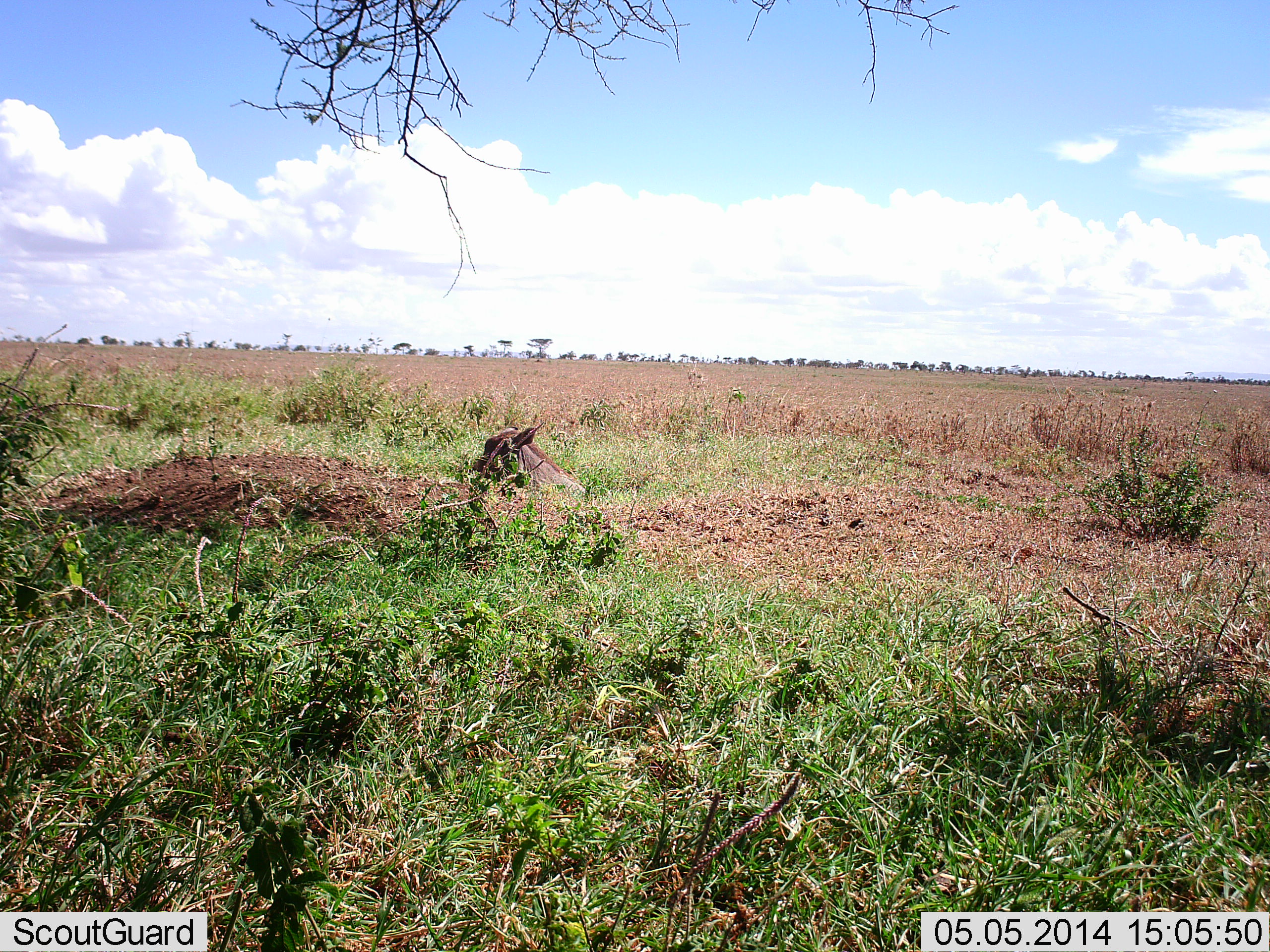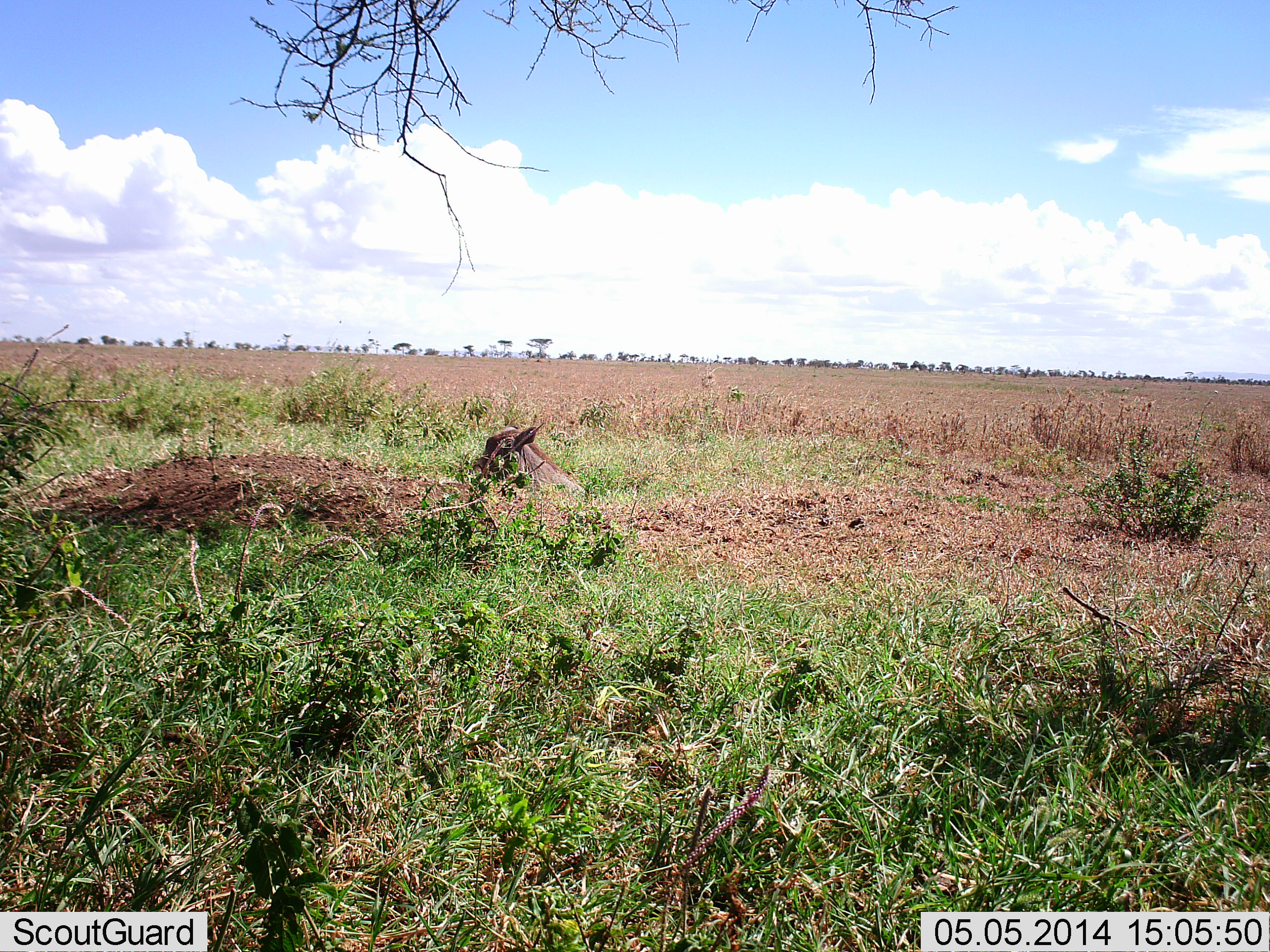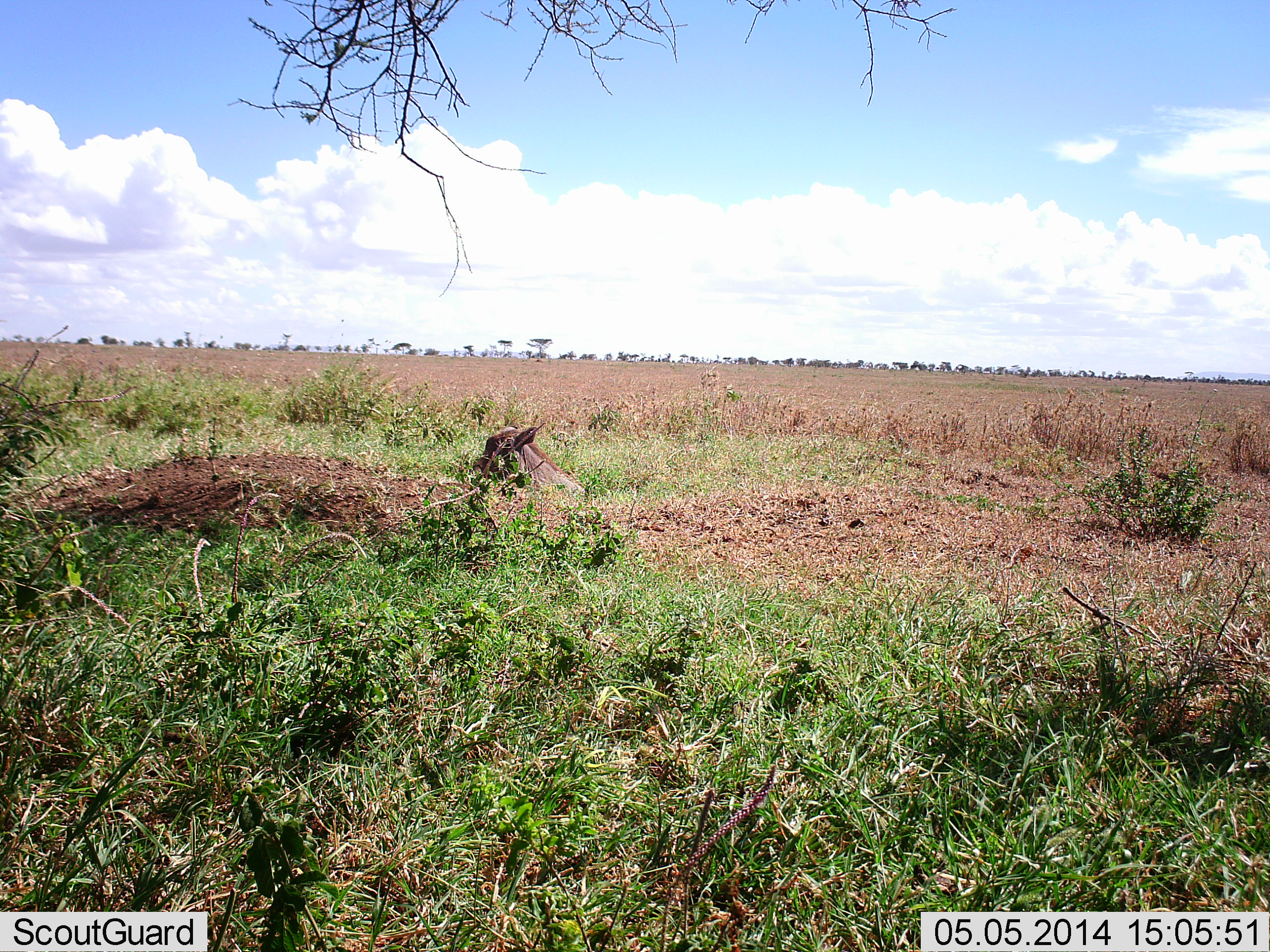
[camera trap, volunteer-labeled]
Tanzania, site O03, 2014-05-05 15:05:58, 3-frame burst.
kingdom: Animalia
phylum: Chordata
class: Mammalia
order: Artiodactyla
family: Suidae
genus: Phacochoerus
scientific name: Phacochoerus africanus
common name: warthog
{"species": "warthog (Phacochoerus africanus)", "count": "1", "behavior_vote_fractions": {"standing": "22%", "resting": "78%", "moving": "0%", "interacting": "0%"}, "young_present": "0%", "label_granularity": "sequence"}